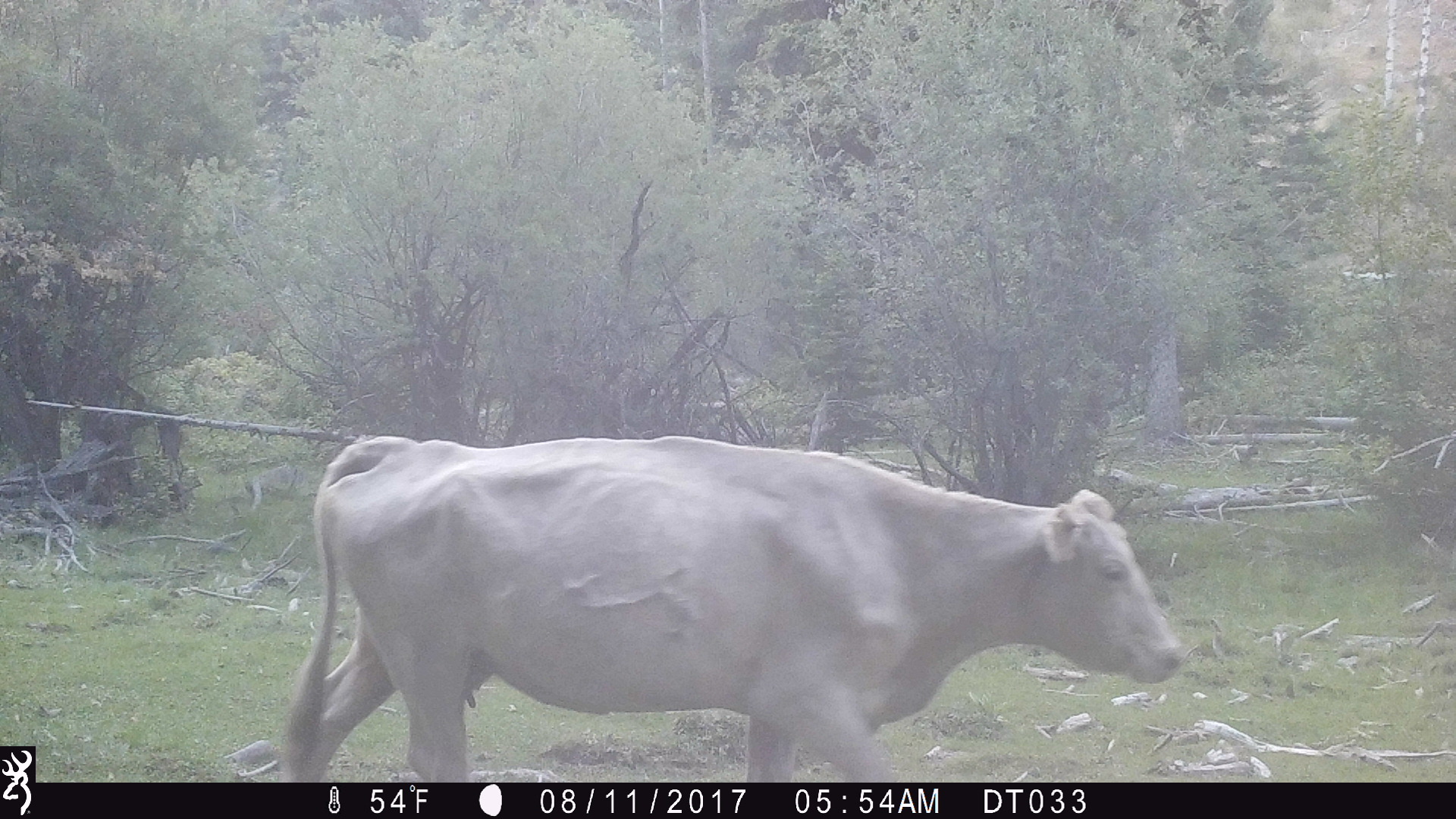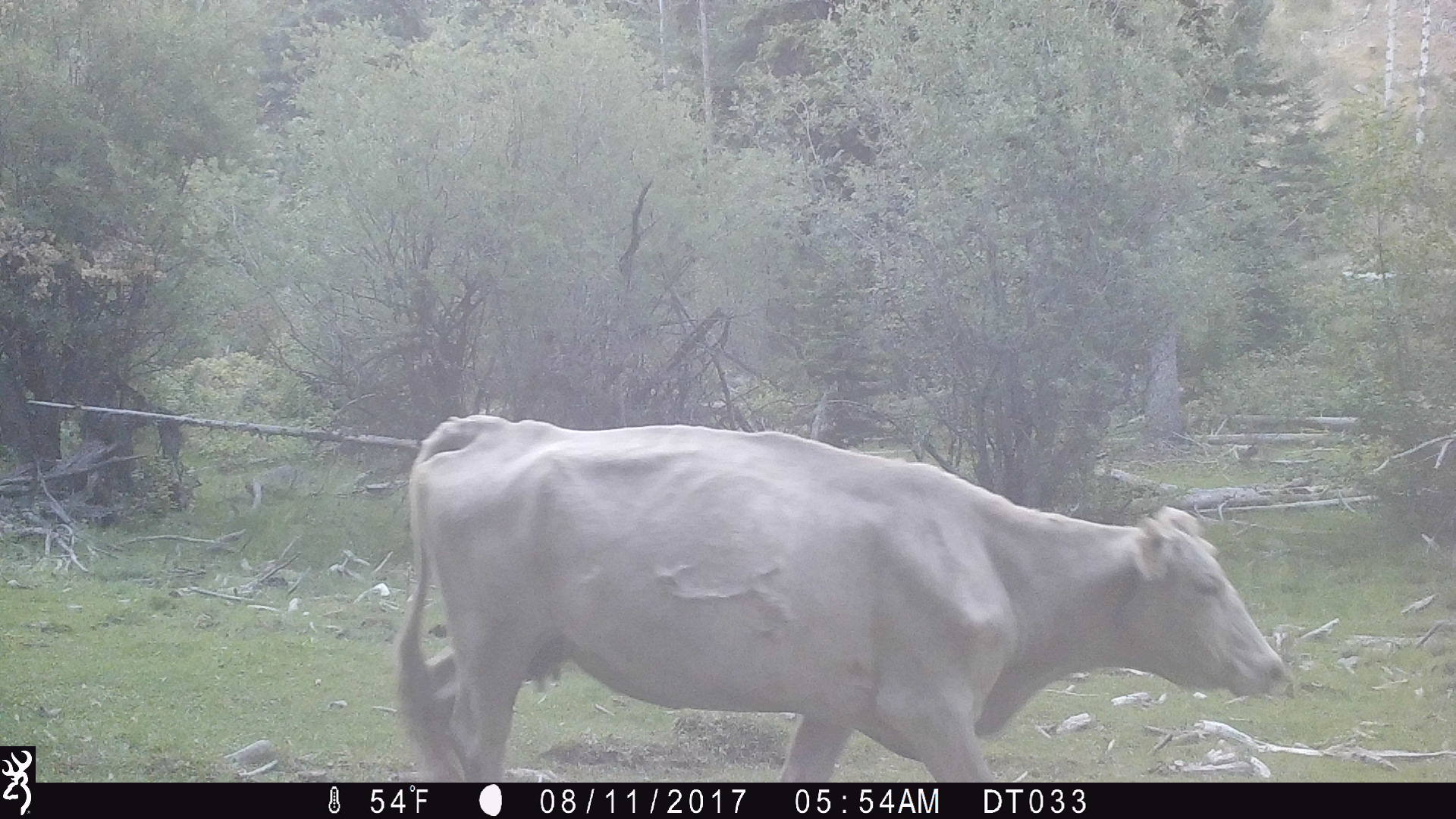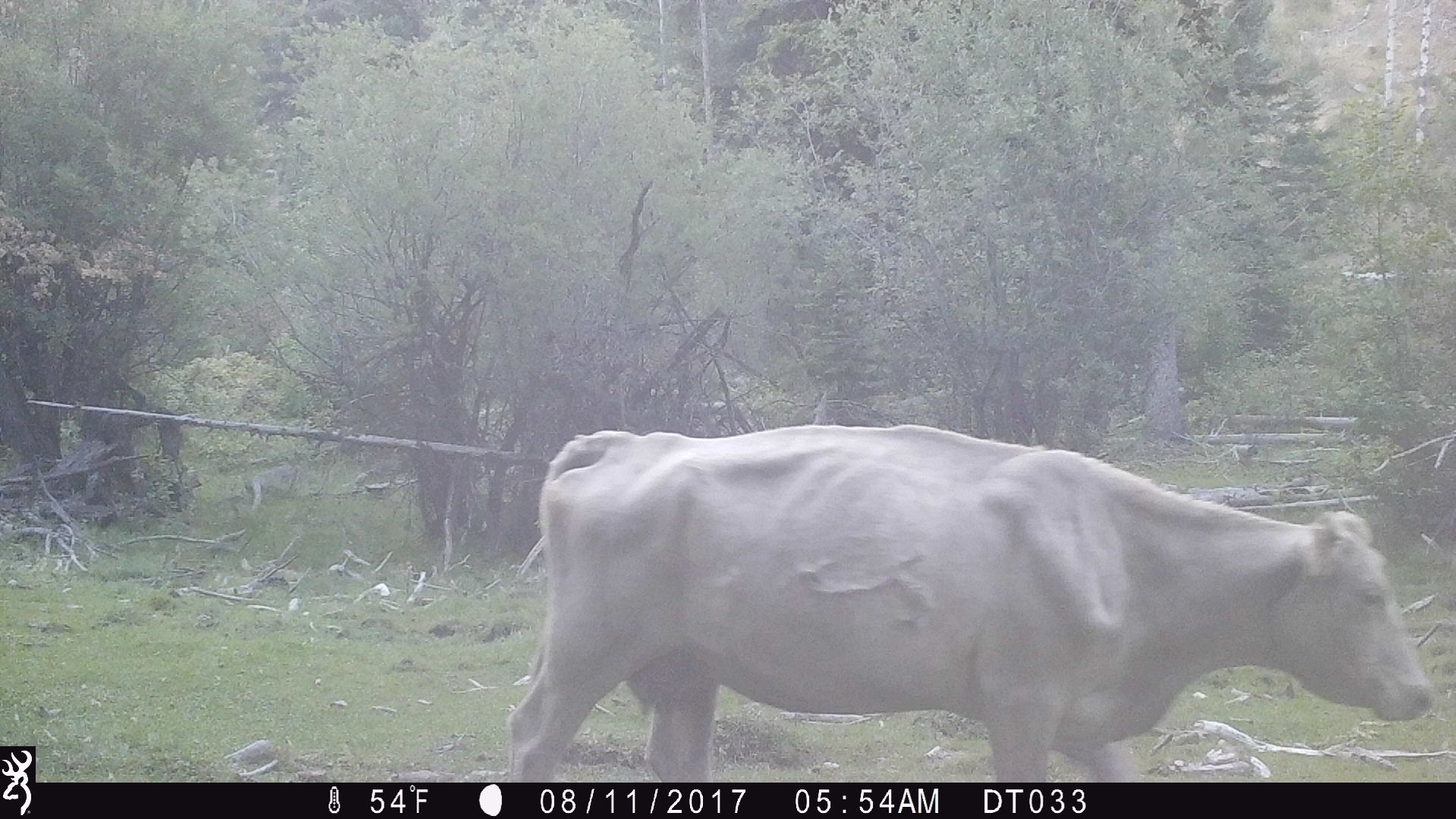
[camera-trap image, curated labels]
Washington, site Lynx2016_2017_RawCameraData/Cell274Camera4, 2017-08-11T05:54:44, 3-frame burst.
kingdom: Animalia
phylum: Chordata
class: Mammalia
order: Artiodactyla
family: Bovidae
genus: Bos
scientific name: Bos taurus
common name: domestic cattle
Domestic cattle (Bos taurus). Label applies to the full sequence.